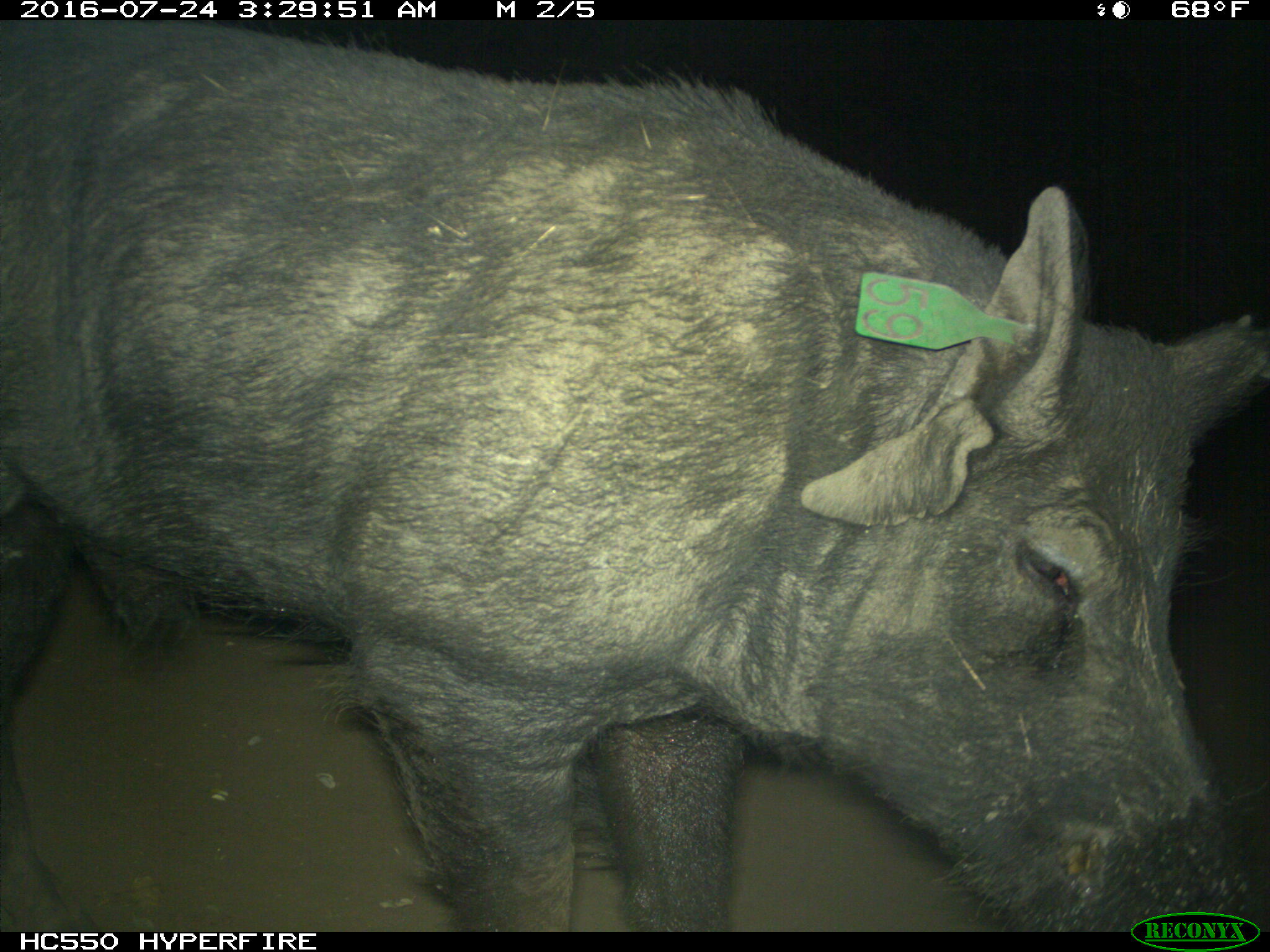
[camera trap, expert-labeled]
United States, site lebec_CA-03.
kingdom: Animalia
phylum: Chordata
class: Mammalia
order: Artiodactyla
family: Suidae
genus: Sus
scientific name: Sus scrofa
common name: wild boar